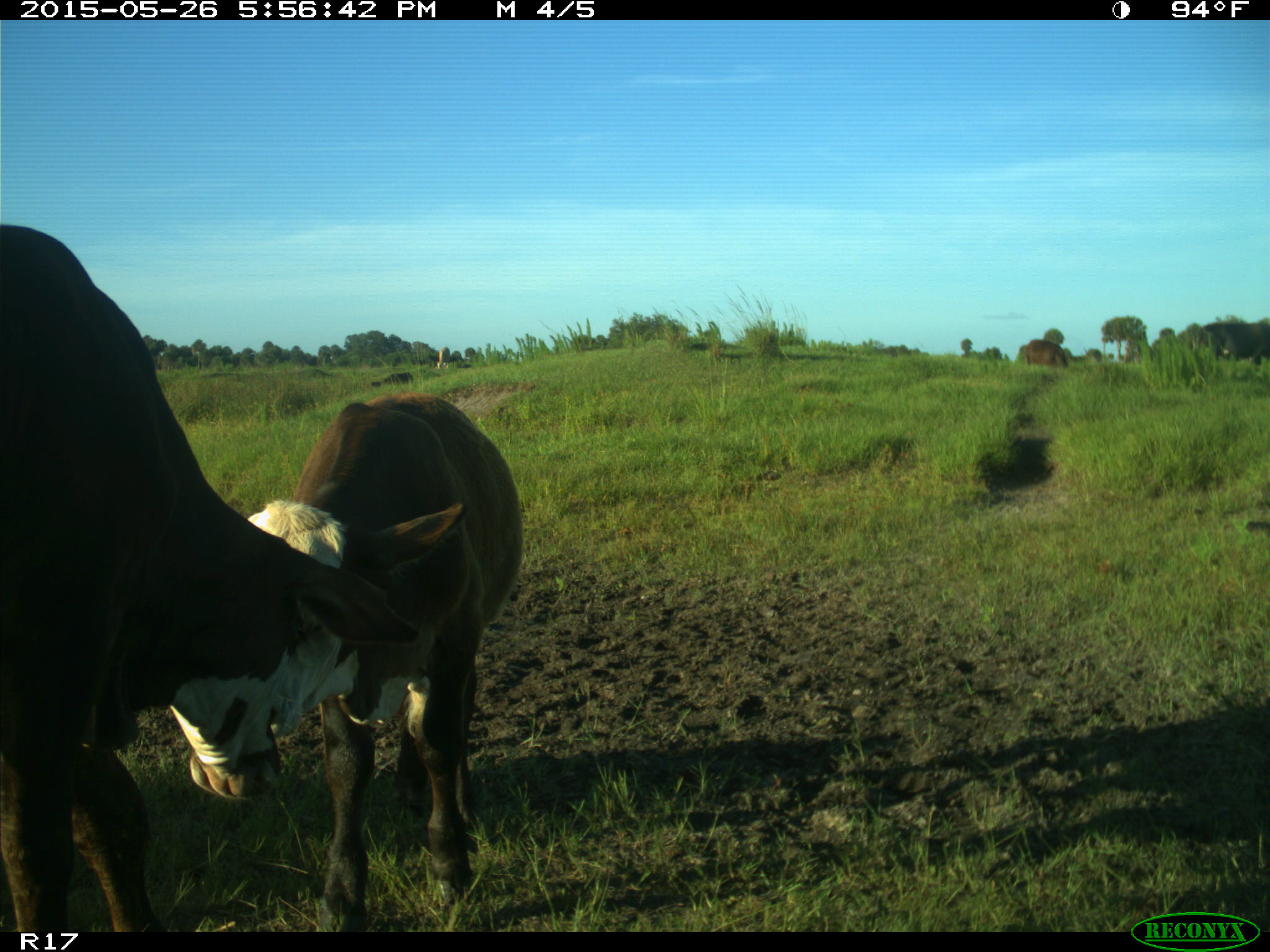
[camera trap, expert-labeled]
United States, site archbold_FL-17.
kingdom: Animalia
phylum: Chordata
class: Mammalia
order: Artiodactyla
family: Bovidae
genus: Bos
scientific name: Bos taurus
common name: domestic cow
Bos taurus (domestic cow).